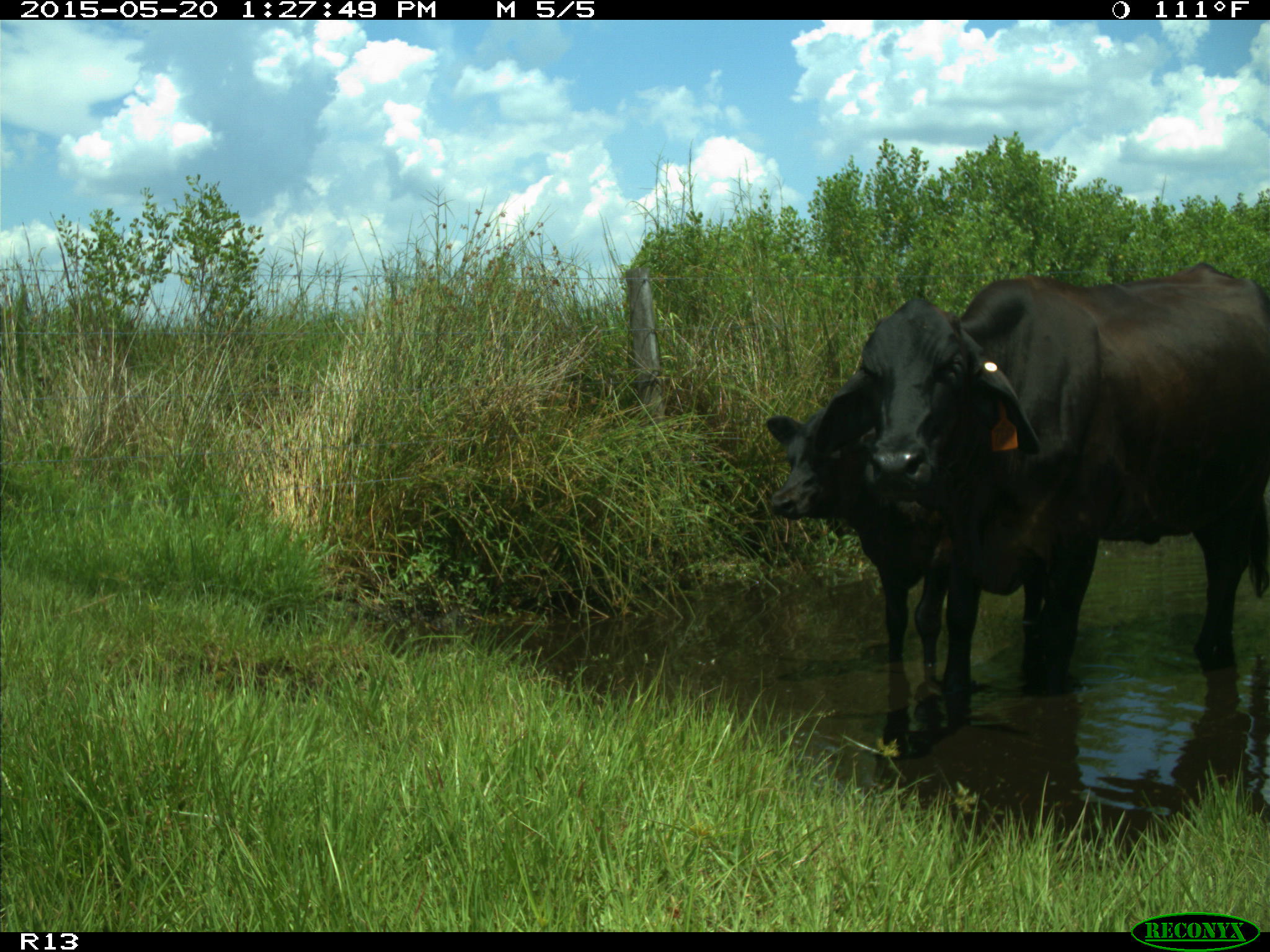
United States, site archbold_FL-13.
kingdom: Animalia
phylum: Chordata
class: Mammalia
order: Artiodactyla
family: Bovidae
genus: Bos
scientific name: Bos taurus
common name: domestic cow